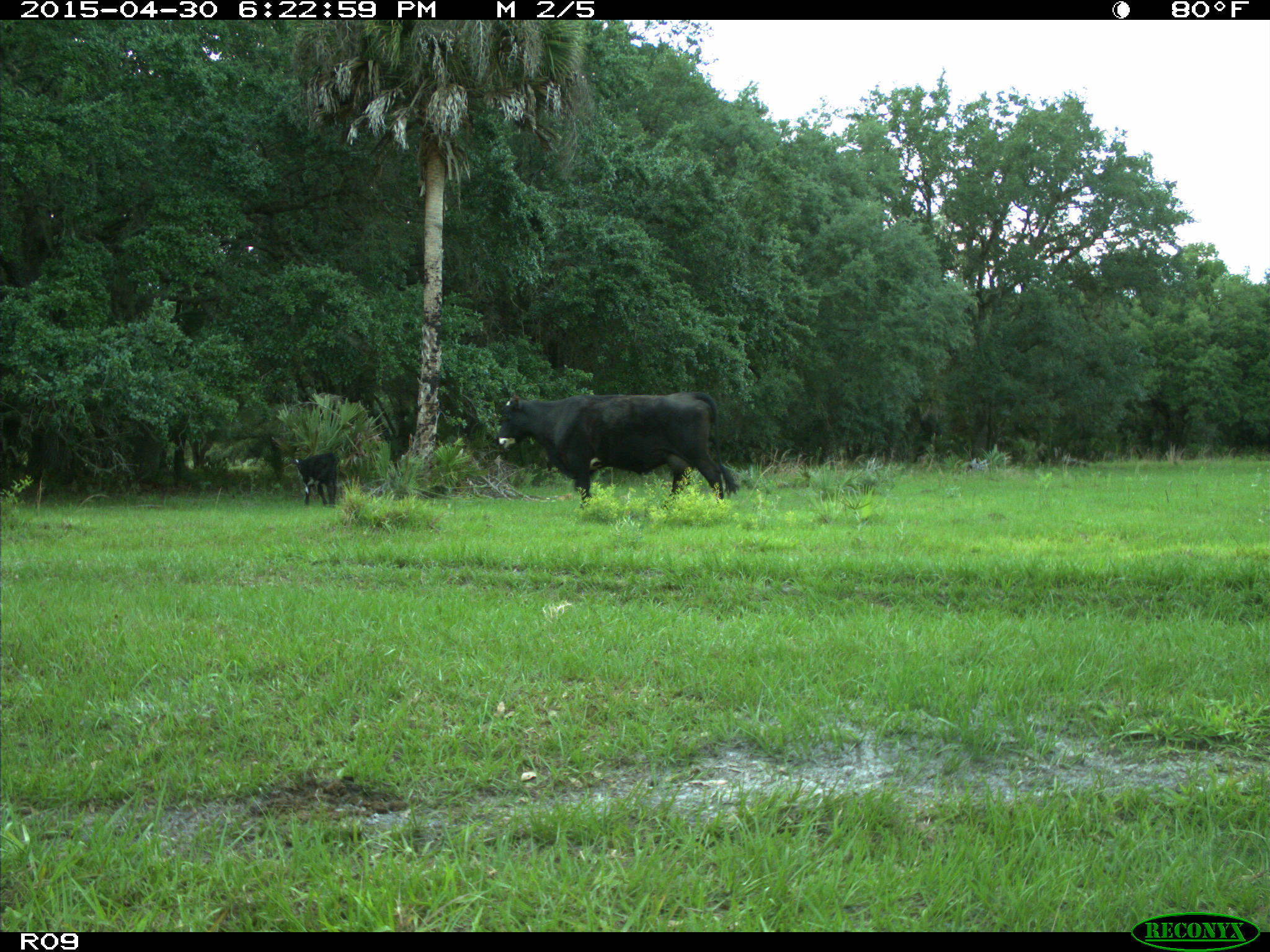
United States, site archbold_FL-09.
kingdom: Animalia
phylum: Chordata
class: Mammalia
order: Artiodactyla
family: Bovidae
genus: Bos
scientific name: Bos taurus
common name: domestic cow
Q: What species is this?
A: Bos taurus (domestic cow).